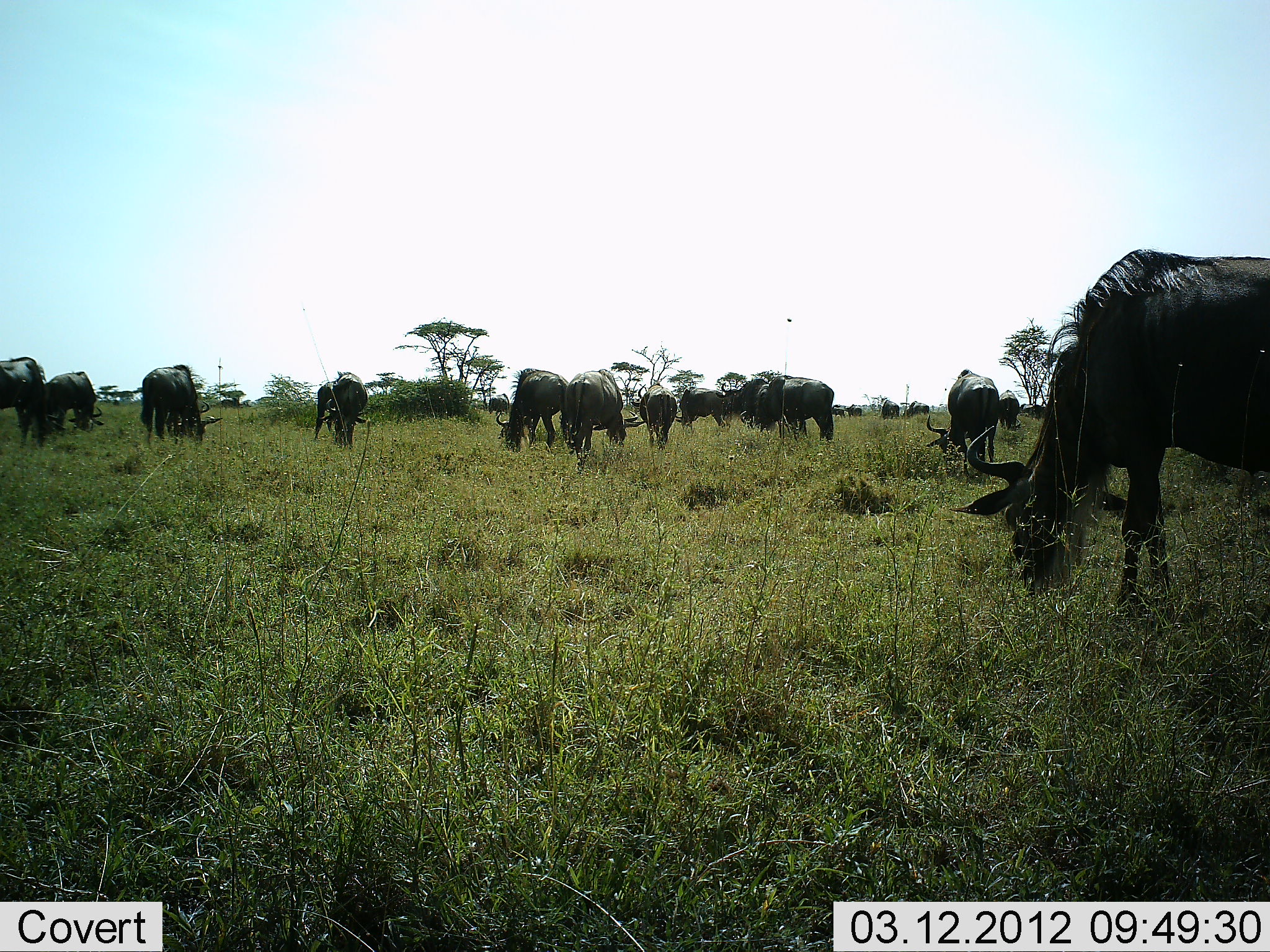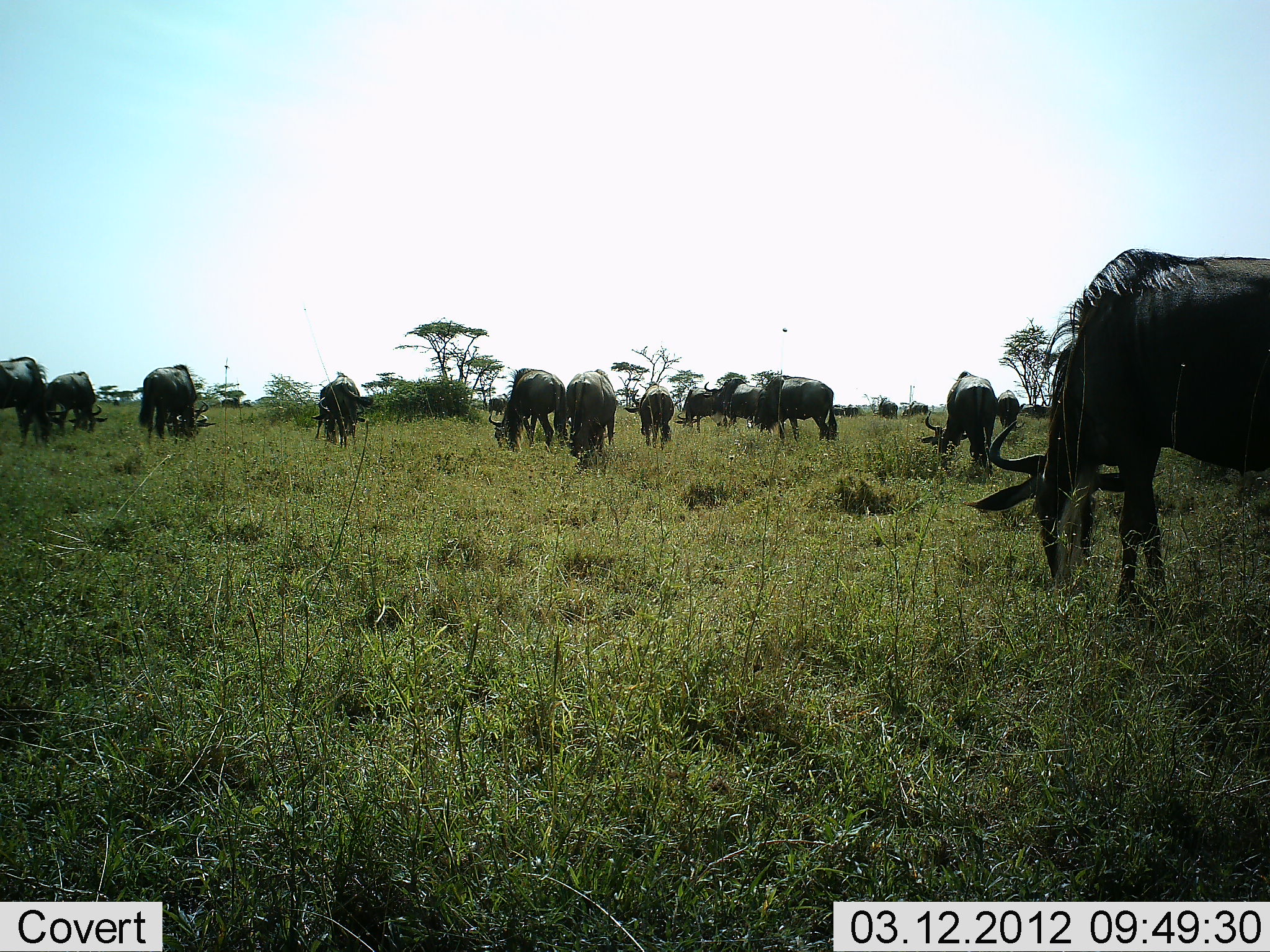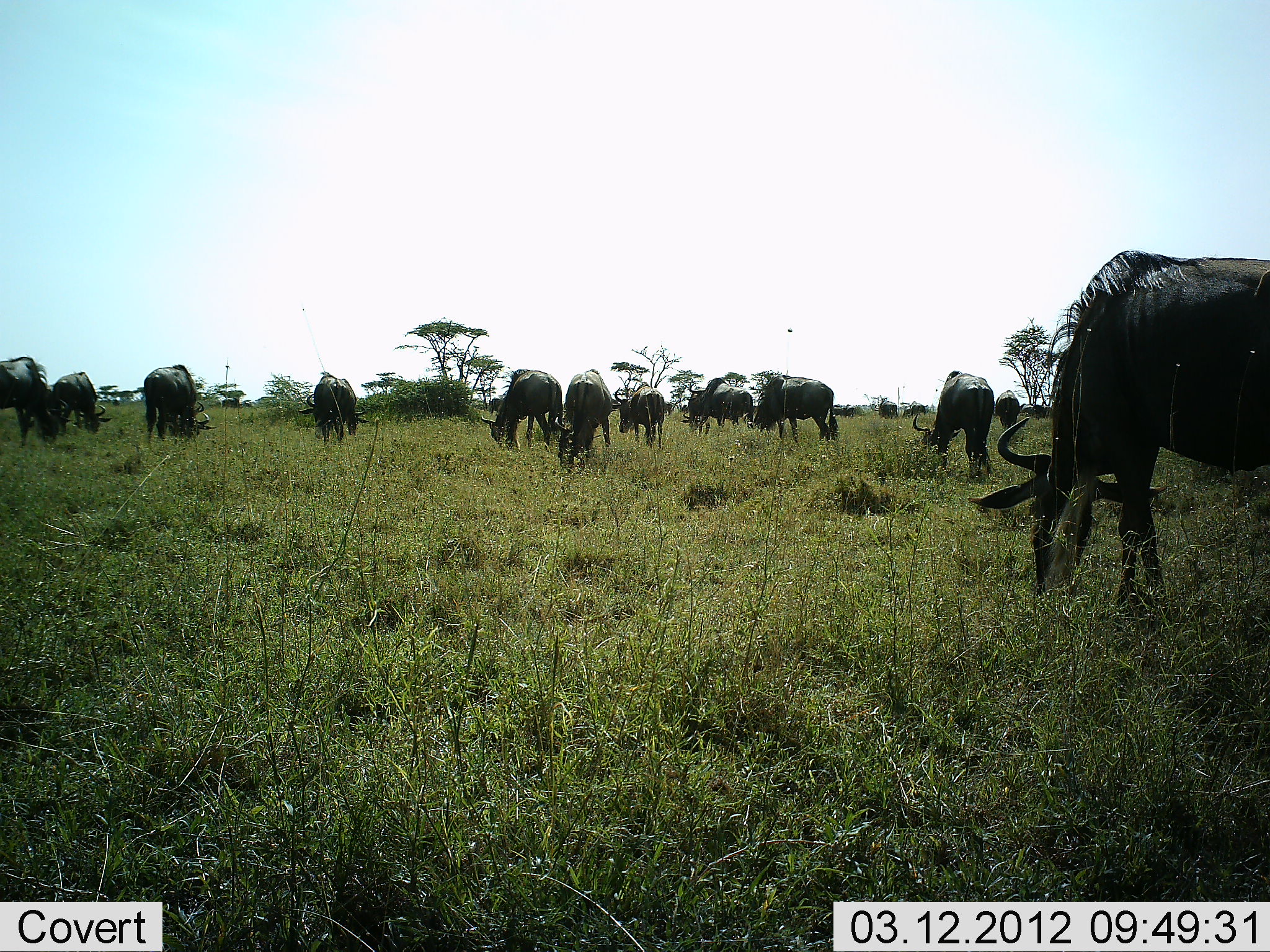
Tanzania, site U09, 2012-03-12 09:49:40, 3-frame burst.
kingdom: Animalia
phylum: Chordata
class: Mammalia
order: Artiodactyla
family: Bovidae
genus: Connochaetes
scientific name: Connochaetes taurinus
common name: blue wildebeest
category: wildebeest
Wildebeest (blue wildebeest) (Connochaetes taurinus), count 11-50. Behavior (volunteer vote fractions): standing 22%, resting 0%, moving 0%, interacting 0%. Young present (vote fraction): 4%. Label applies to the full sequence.